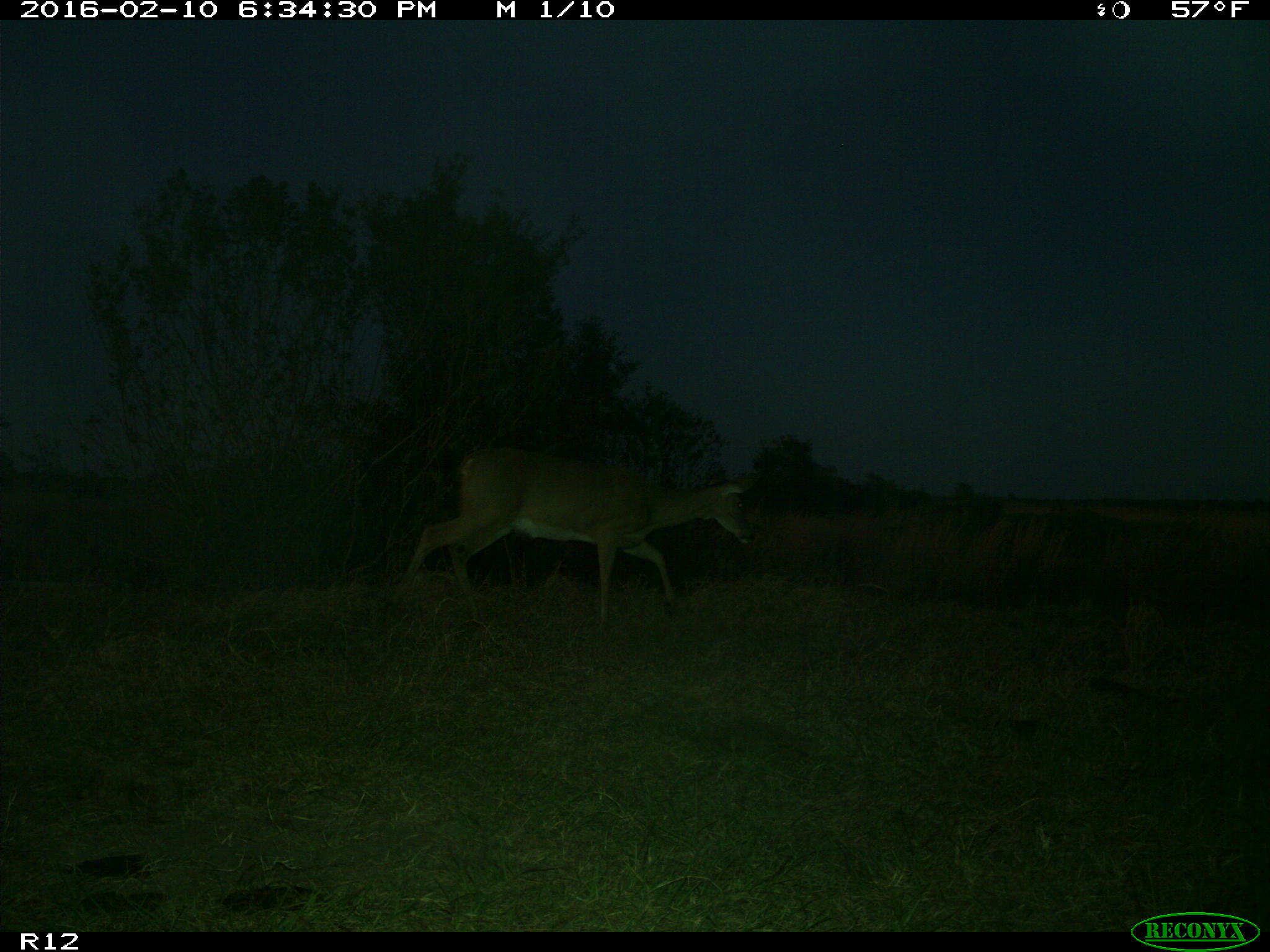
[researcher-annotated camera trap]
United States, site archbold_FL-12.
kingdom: Animalia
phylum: Chordata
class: Mammalia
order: Artiodactyla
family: Cervidae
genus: Odocoileus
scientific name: Odocoileus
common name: deer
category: unidentified deer